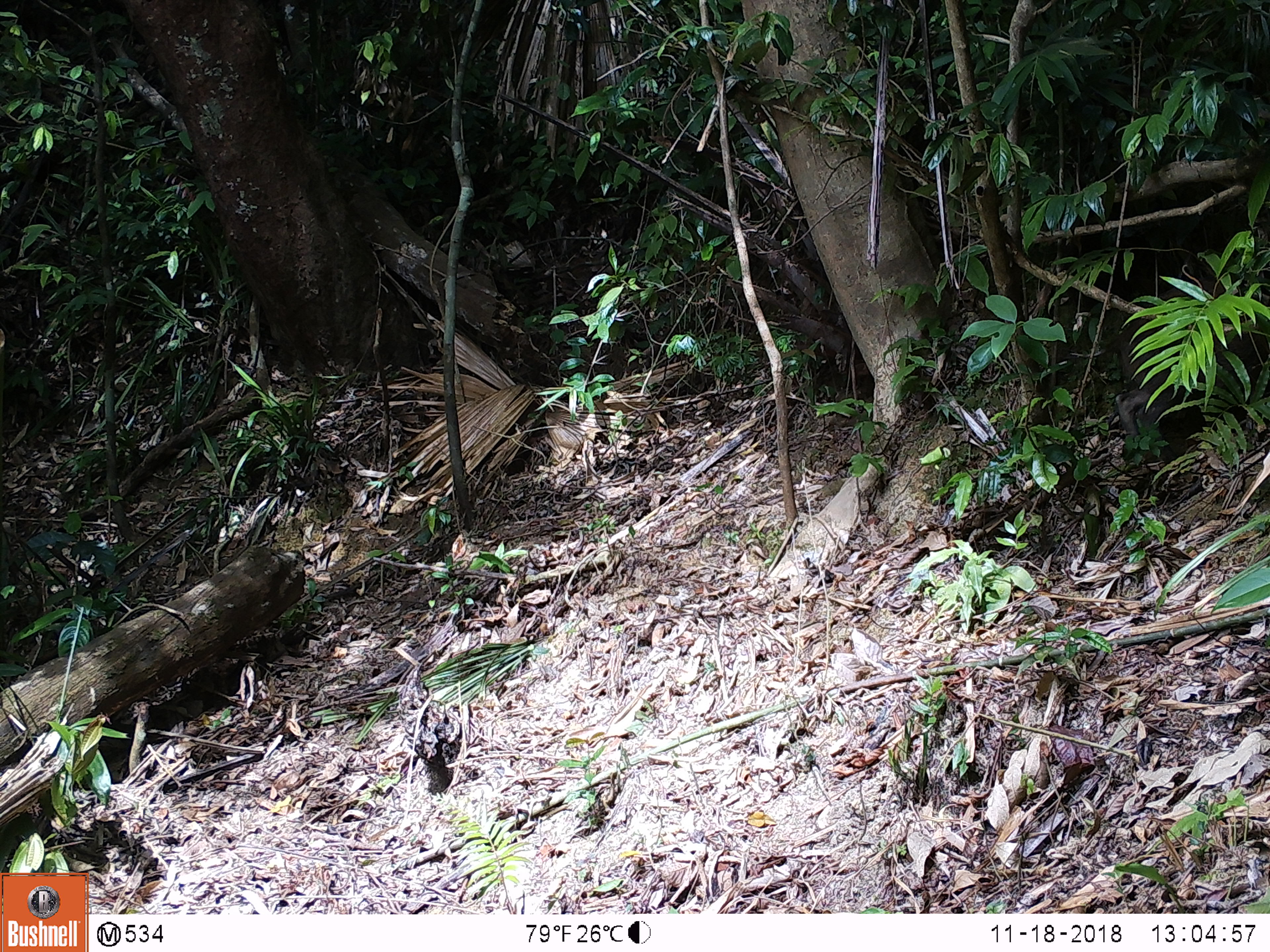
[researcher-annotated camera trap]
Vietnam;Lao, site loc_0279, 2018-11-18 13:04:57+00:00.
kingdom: Animalia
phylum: Chordata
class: Mammalia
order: Artiodactyla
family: Suidae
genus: Sus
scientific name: Sus scrofa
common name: eurasian wild pig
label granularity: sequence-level